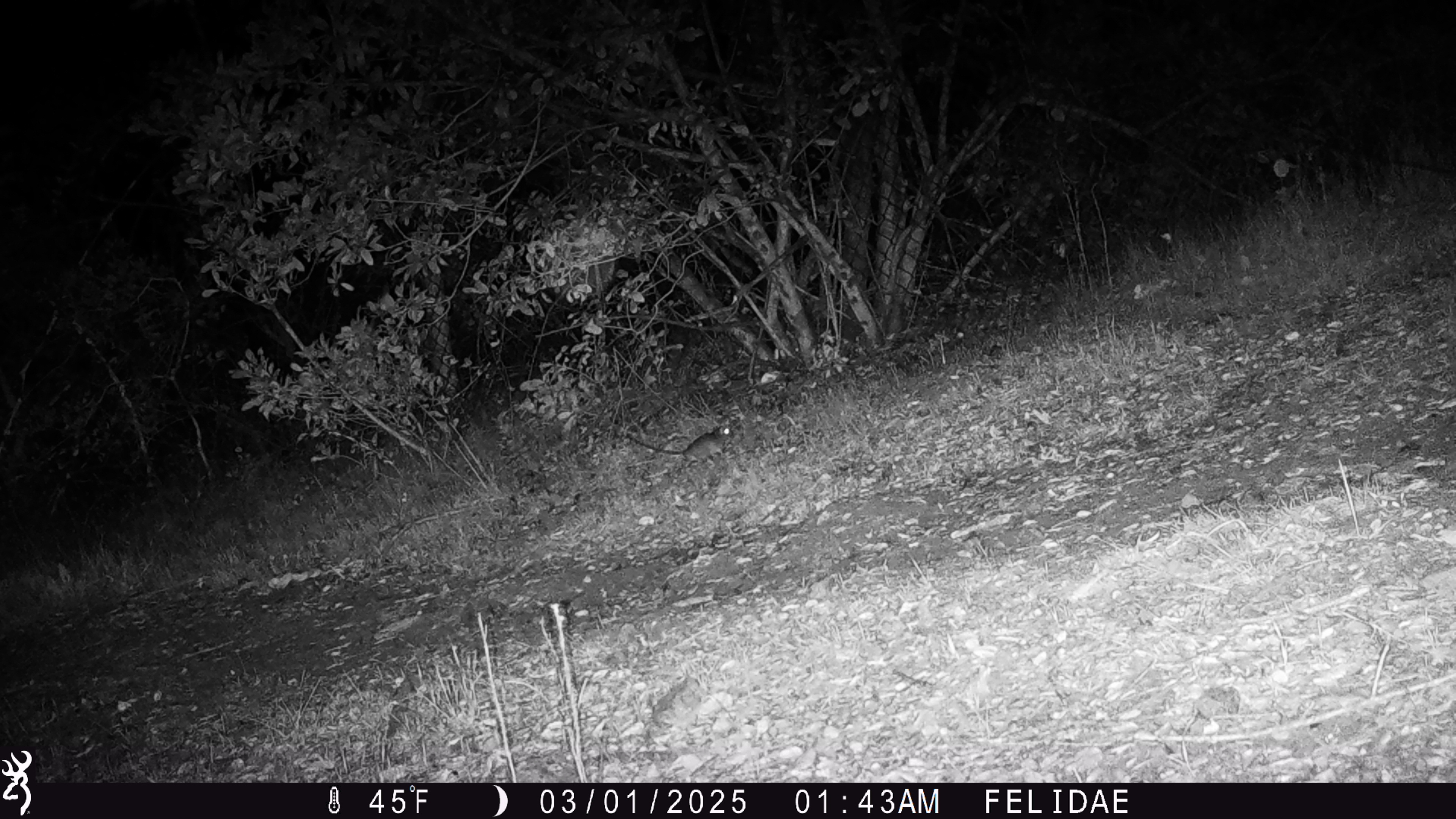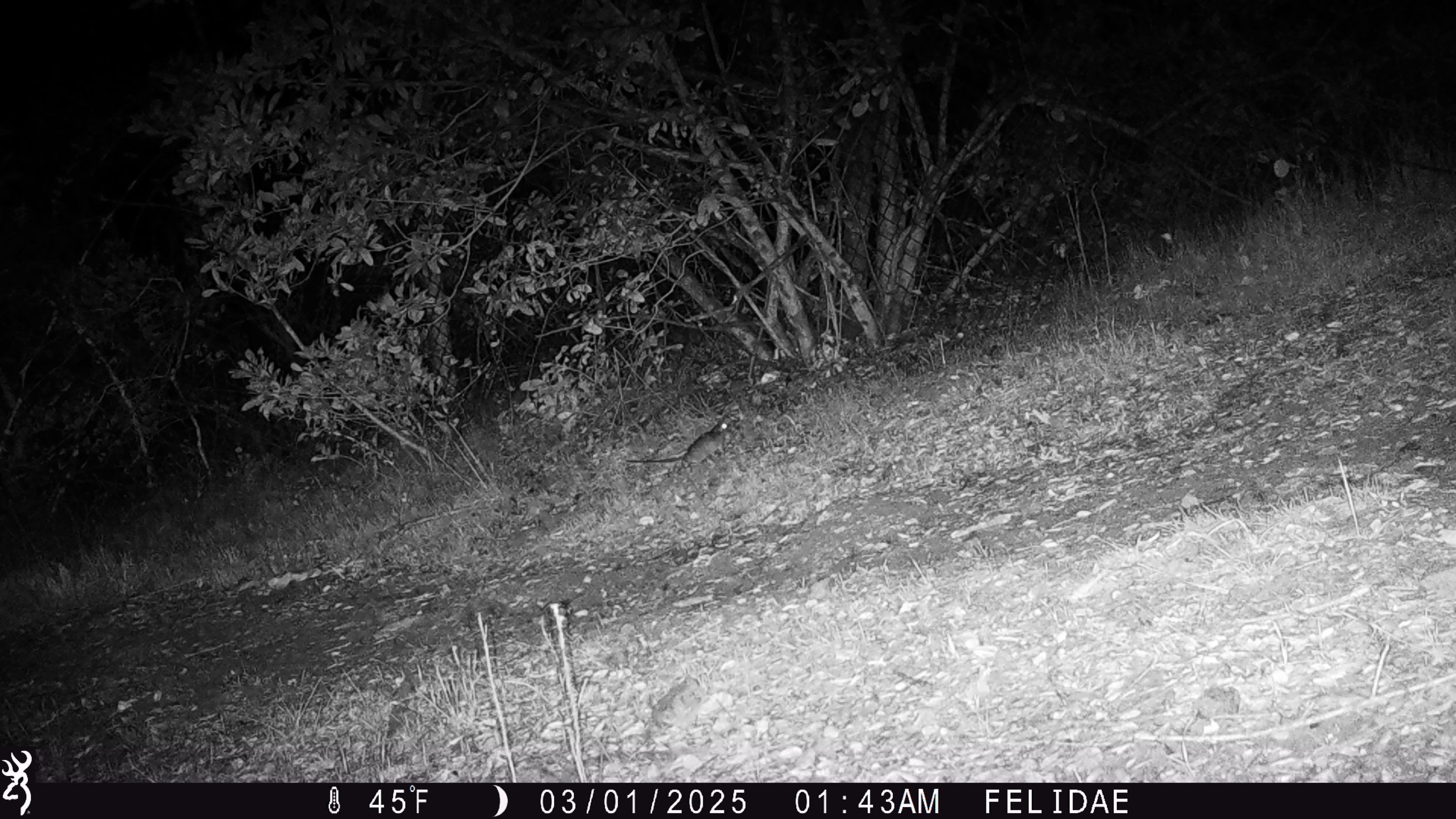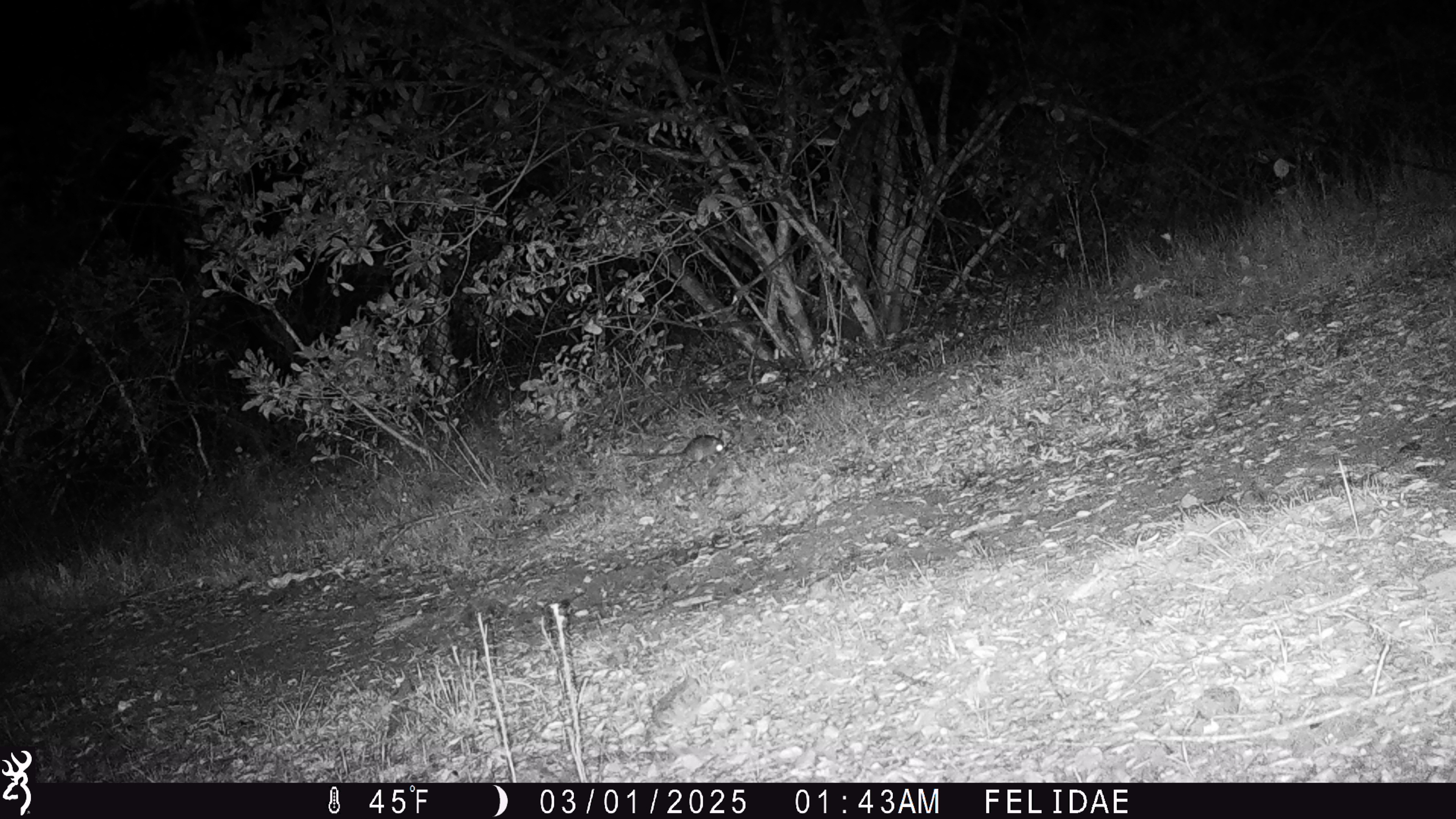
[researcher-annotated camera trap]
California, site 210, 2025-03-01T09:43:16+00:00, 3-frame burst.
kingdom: Animalia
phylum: Chordata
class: Mammalia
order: Rodentia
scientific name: Rodentia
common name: mouse or rat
Mouse or rat (Rodentia).